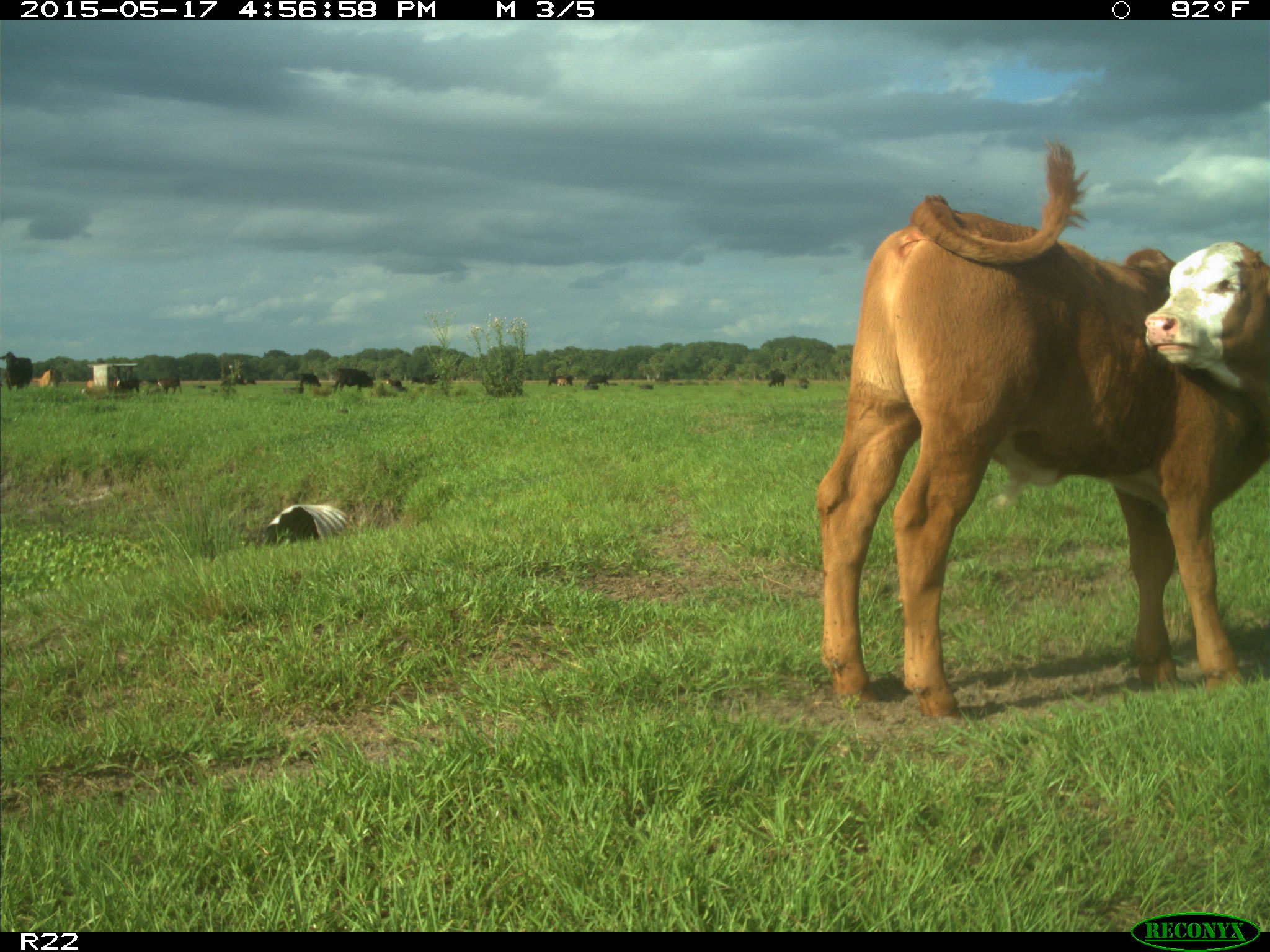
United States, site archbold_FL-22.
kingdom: Animalia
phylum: Chordata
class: Mammalia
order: Artiodactyla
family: Bovidae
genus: Bos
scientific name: Bos taurus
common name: domestic cow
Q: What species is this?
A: Bos taurus (domestic cow).